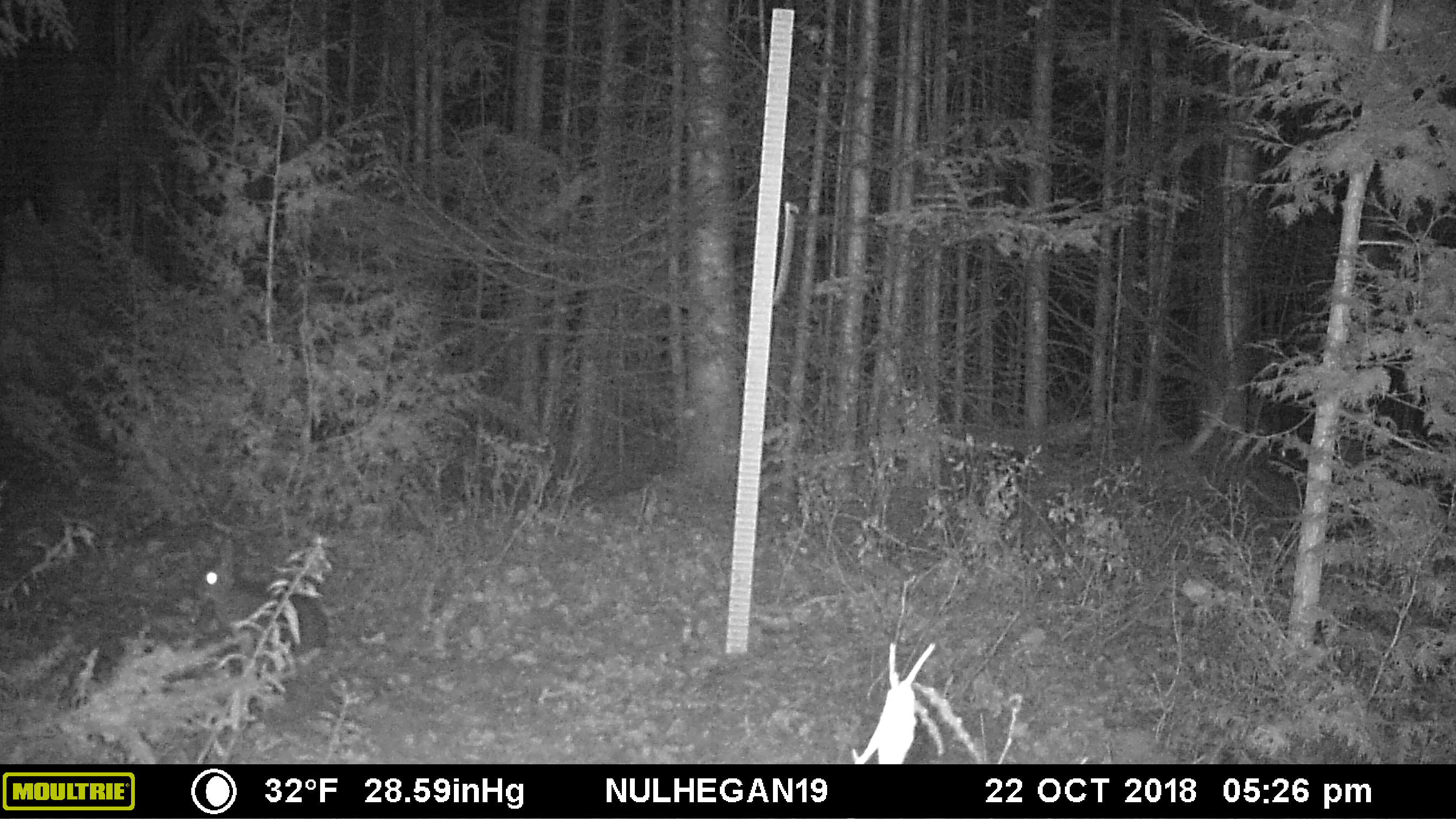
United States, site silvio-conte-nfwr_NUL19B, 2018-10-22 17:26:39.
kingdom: Animalia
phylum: Chordata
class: Mammalia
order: Lagomorpha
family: Leporidae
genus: Lepus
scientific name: Lepus americanus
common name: snowshoe hare